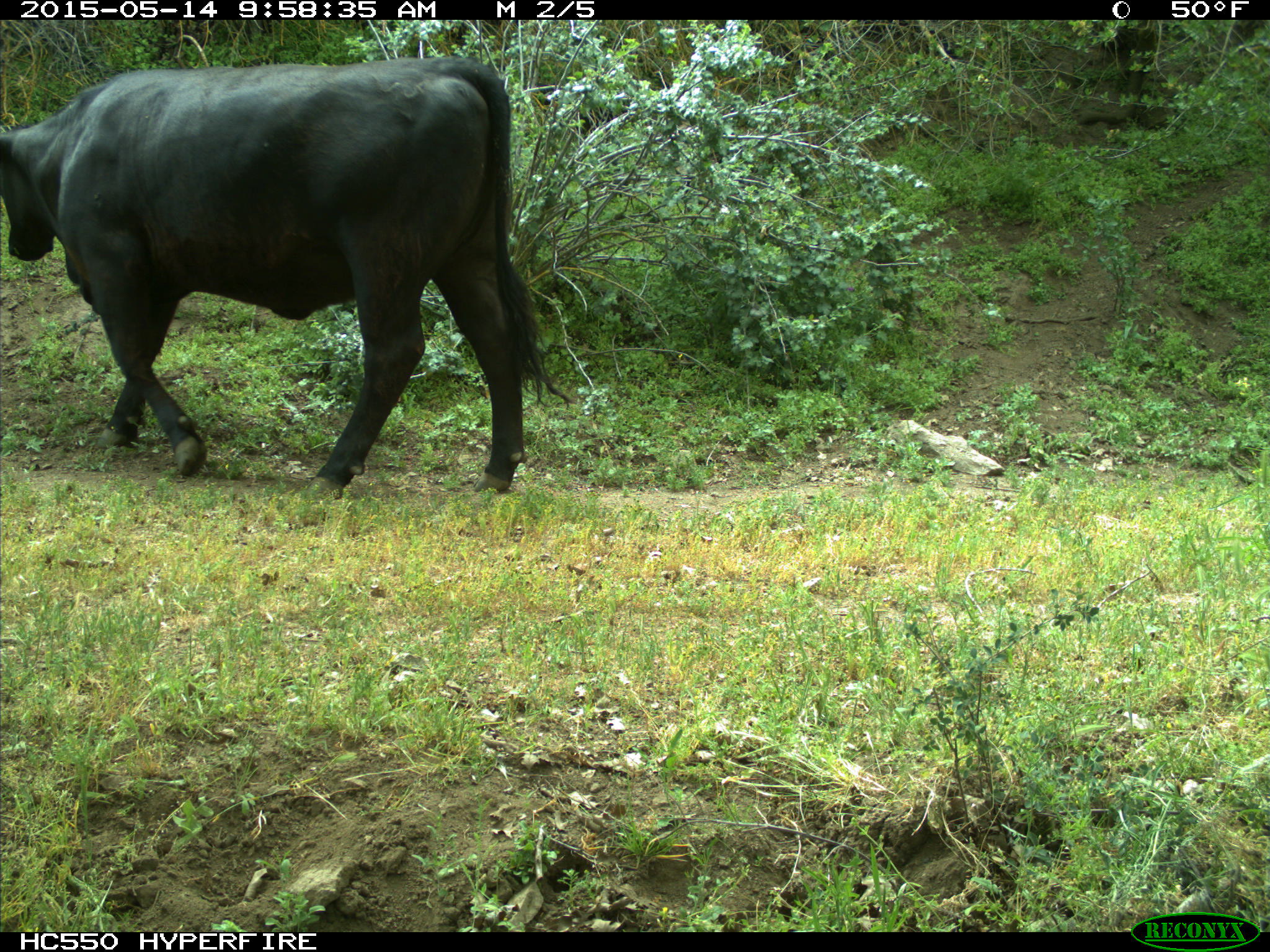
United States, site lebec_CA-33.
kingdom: Animalia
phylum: Chordata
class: Mammalia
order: Artiodactyla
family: Bovidae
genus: Bos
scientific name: Bos taurus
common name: domestic cow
Bos taurus (domestic cow).